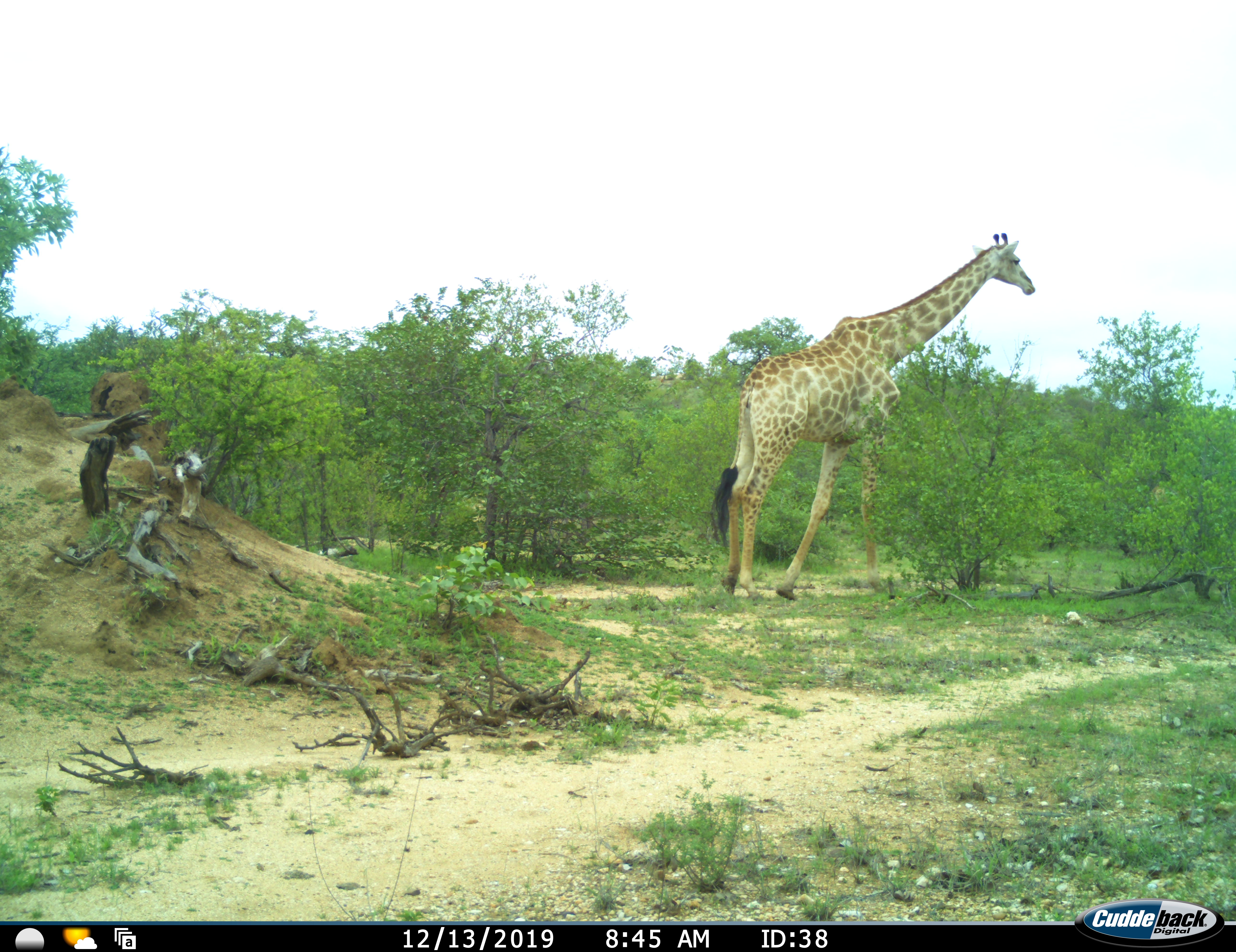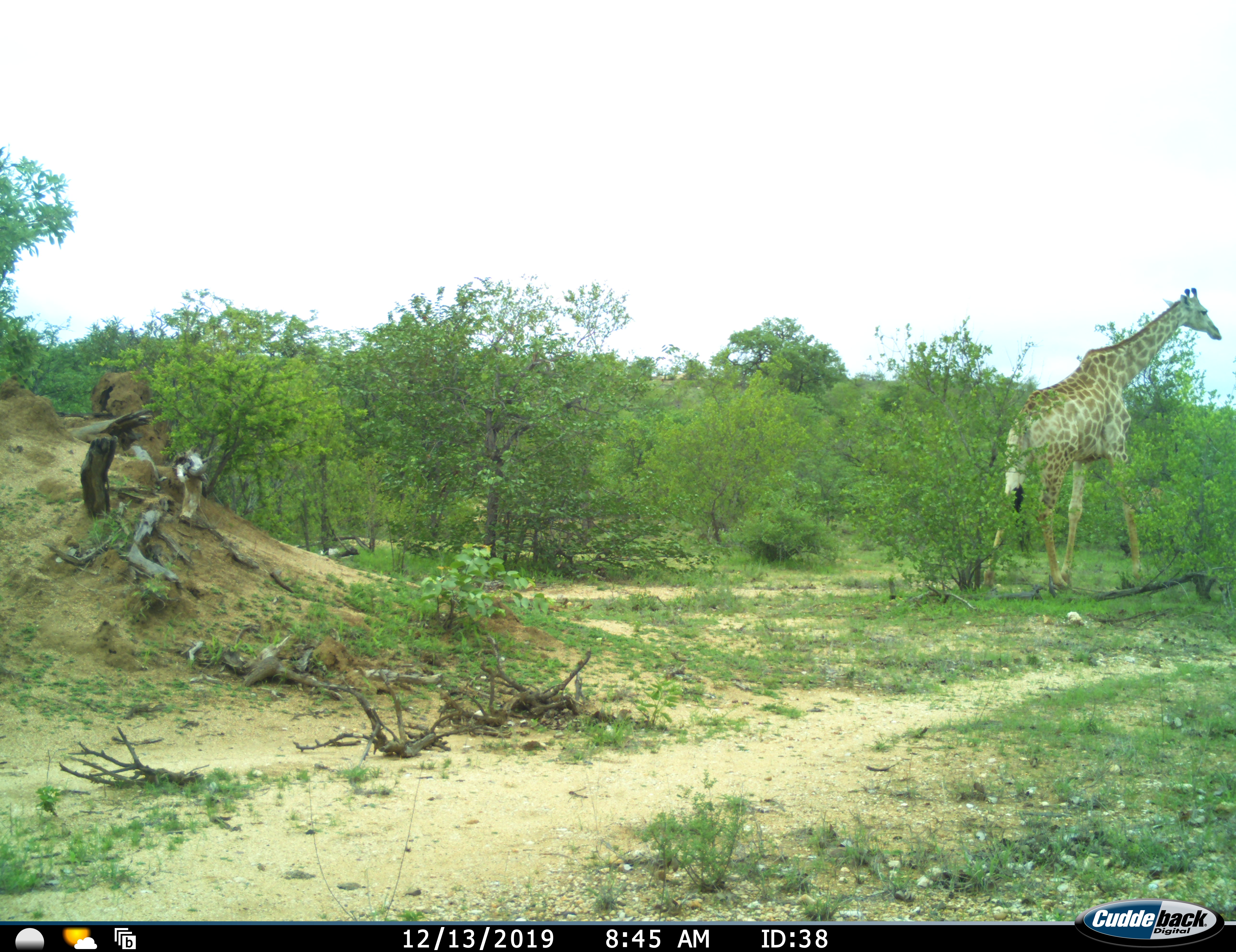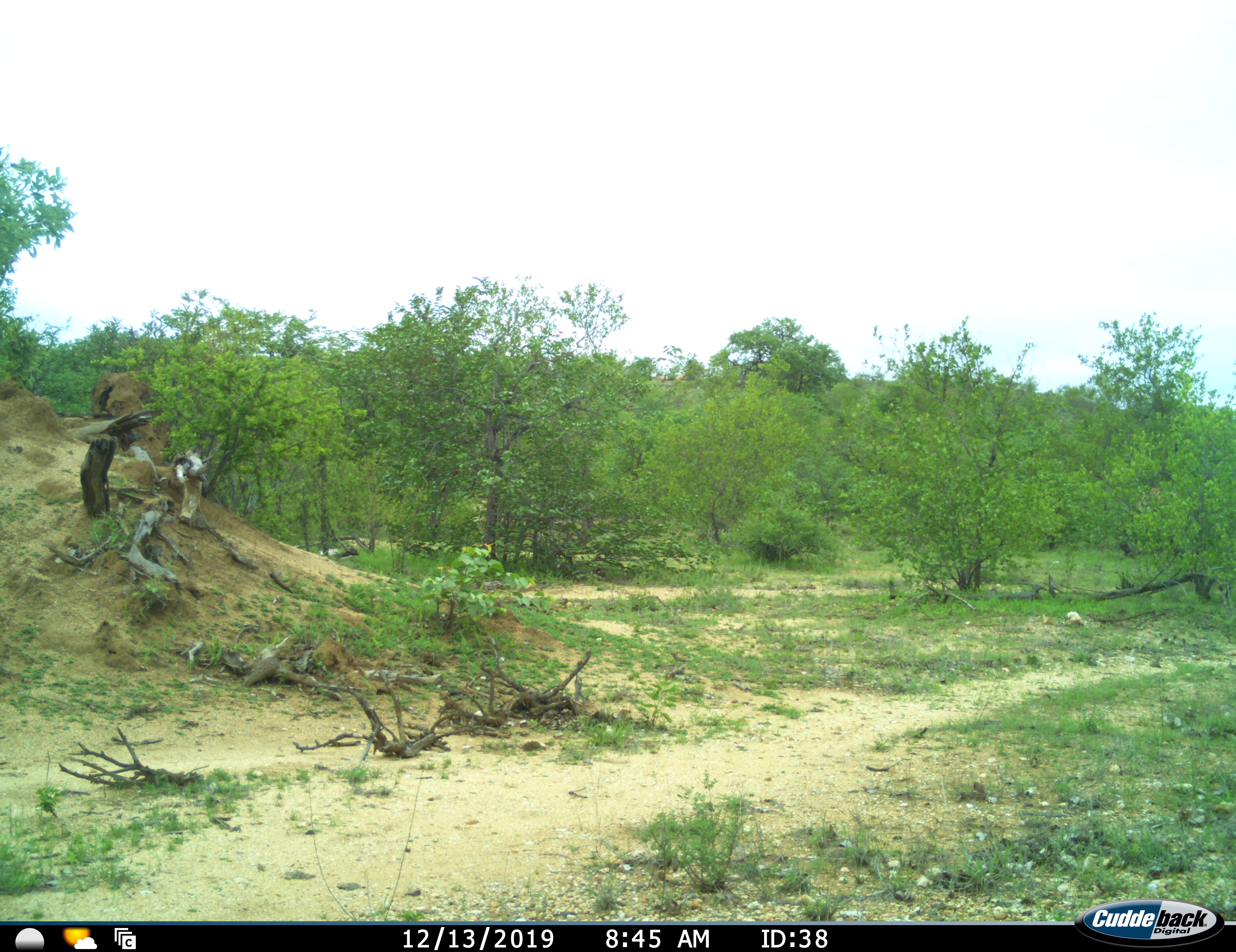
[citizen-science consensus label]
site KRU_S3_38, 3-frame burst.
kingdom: Animalia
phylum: Chordata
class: Mammalia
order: Artiodactyla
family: Giraffidae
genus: Giraffa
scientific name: Giraffa camelopardalis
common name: giraffe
Giraffe (Giraffa camelopardalis), count 1. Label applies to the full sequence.